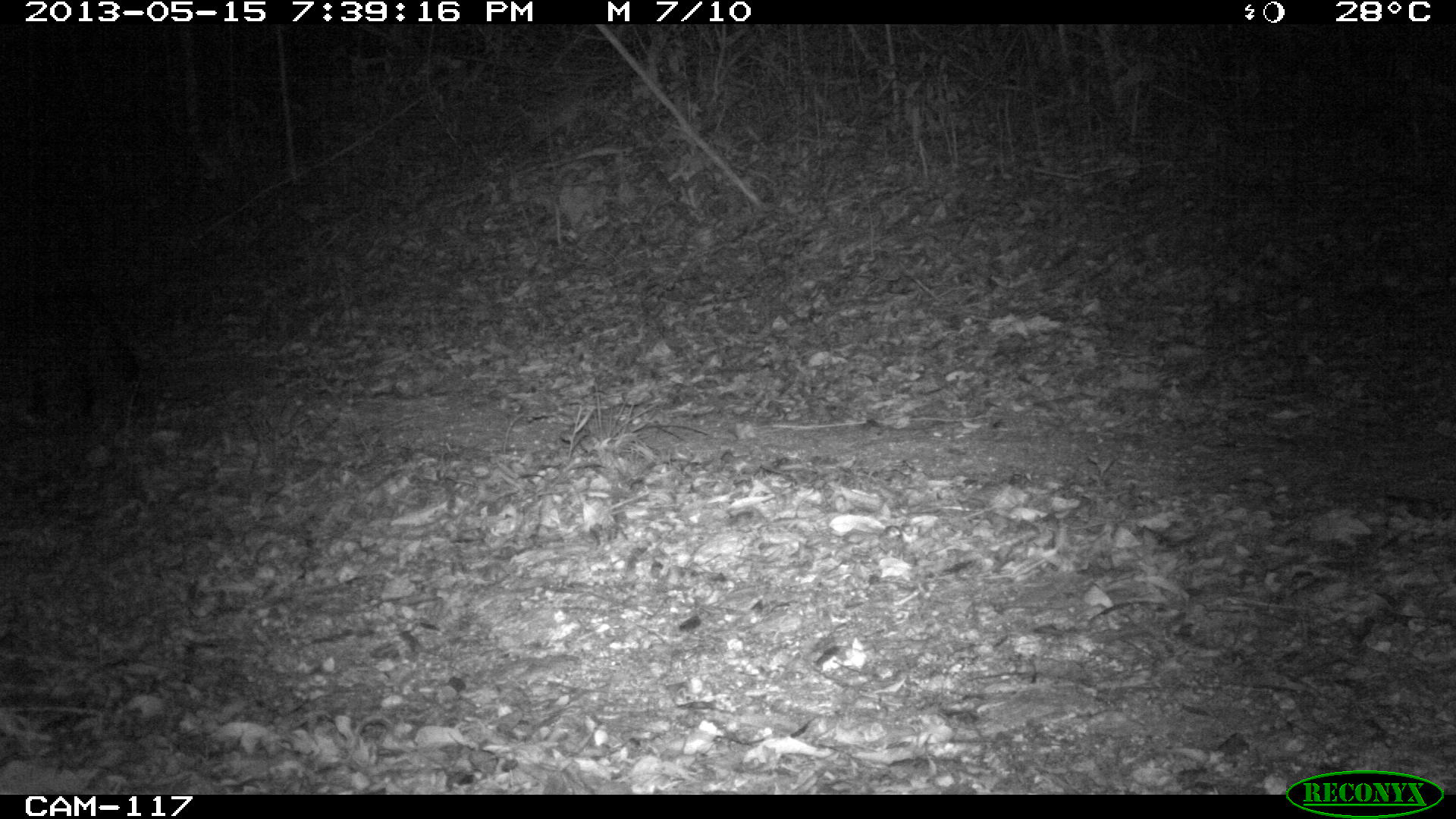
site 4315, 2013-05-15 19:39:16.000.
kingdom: Animalia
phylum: Chordata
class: Mammalia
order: Carnivora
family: Felidae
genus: Leopardus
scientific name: Leopardus pardalis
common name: ocelot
Leopardus pardalis (ocelot), count 1.